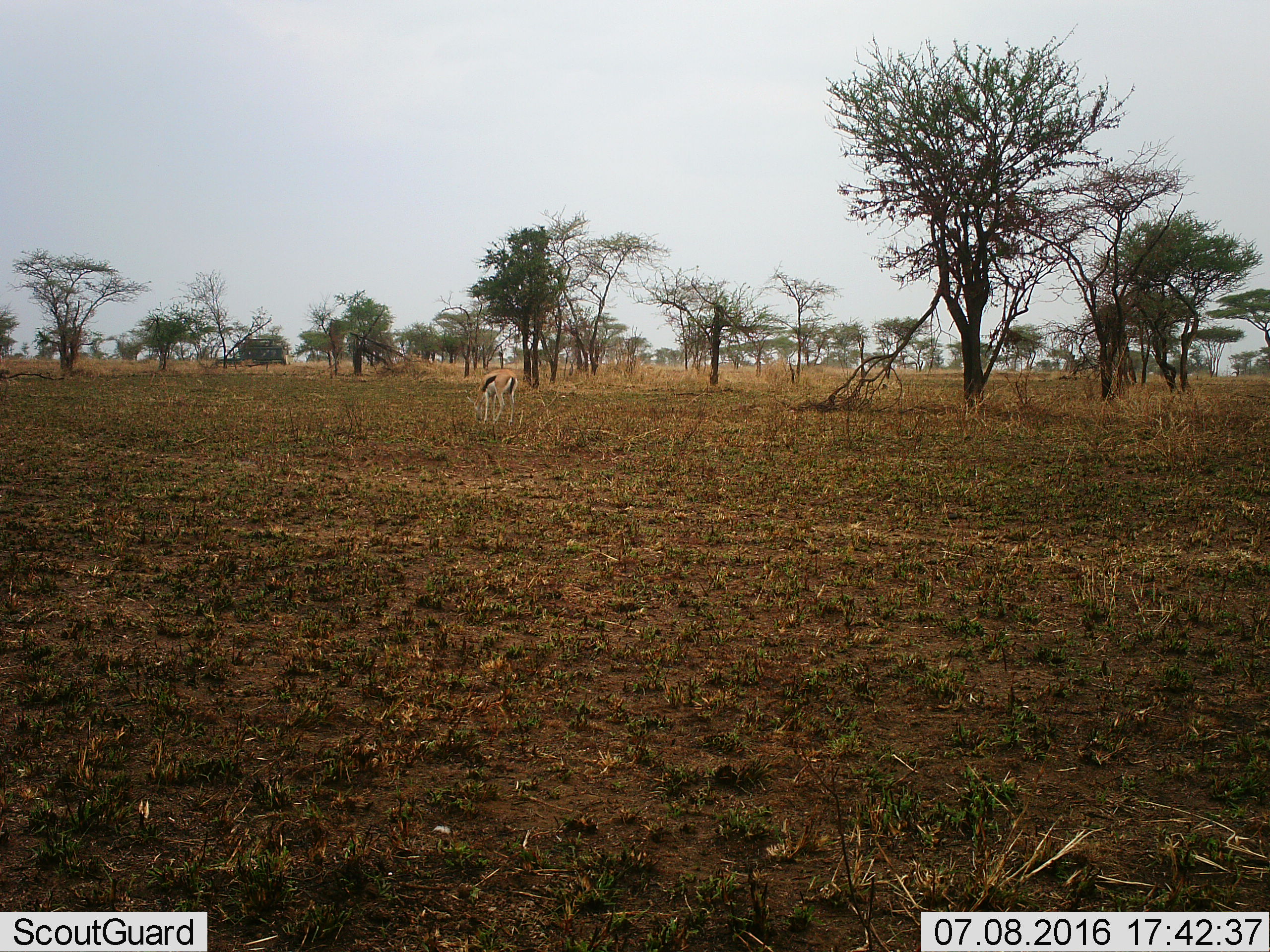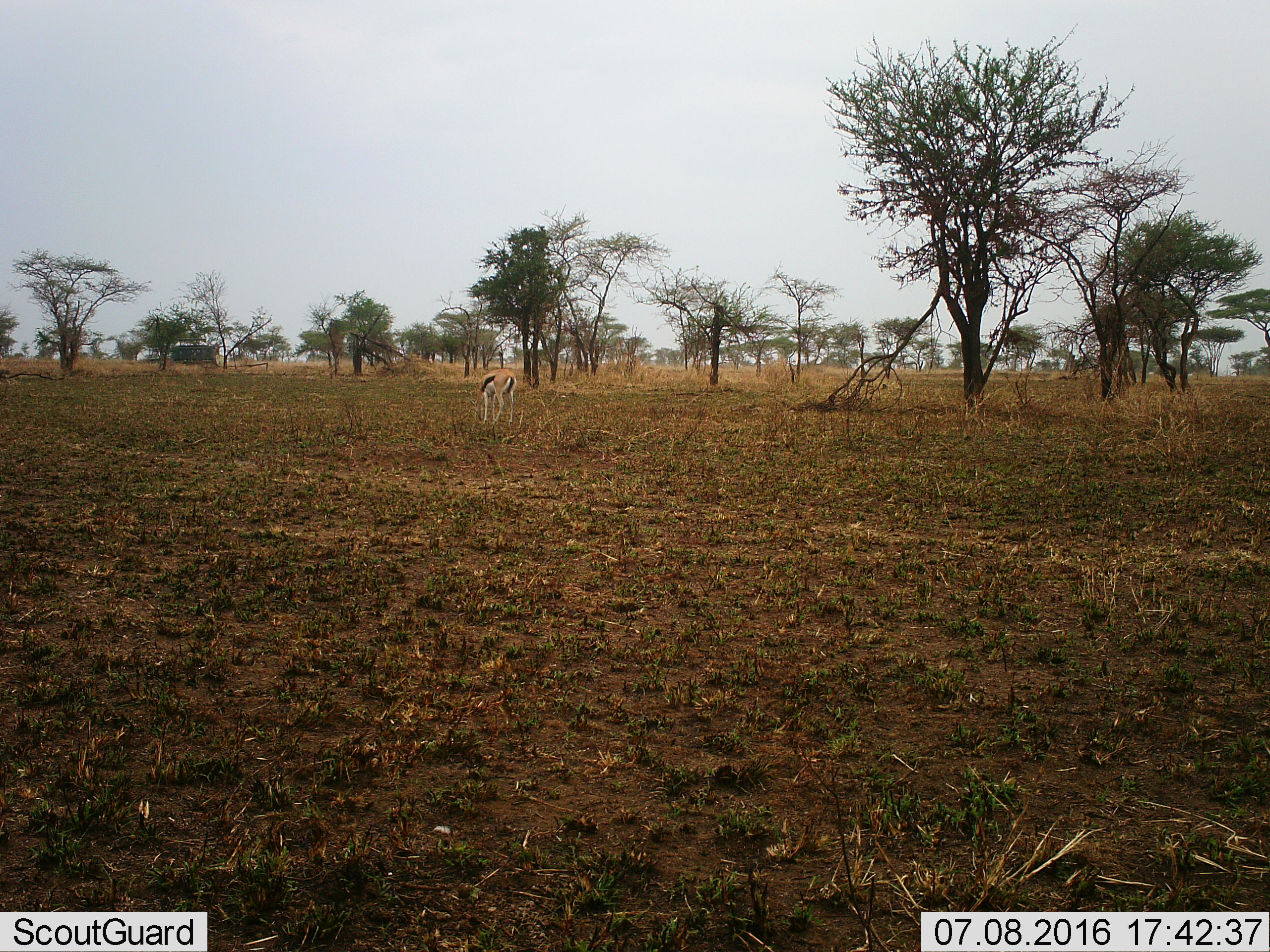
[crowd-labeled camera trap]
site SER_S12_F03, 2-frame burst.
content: unidentified animal